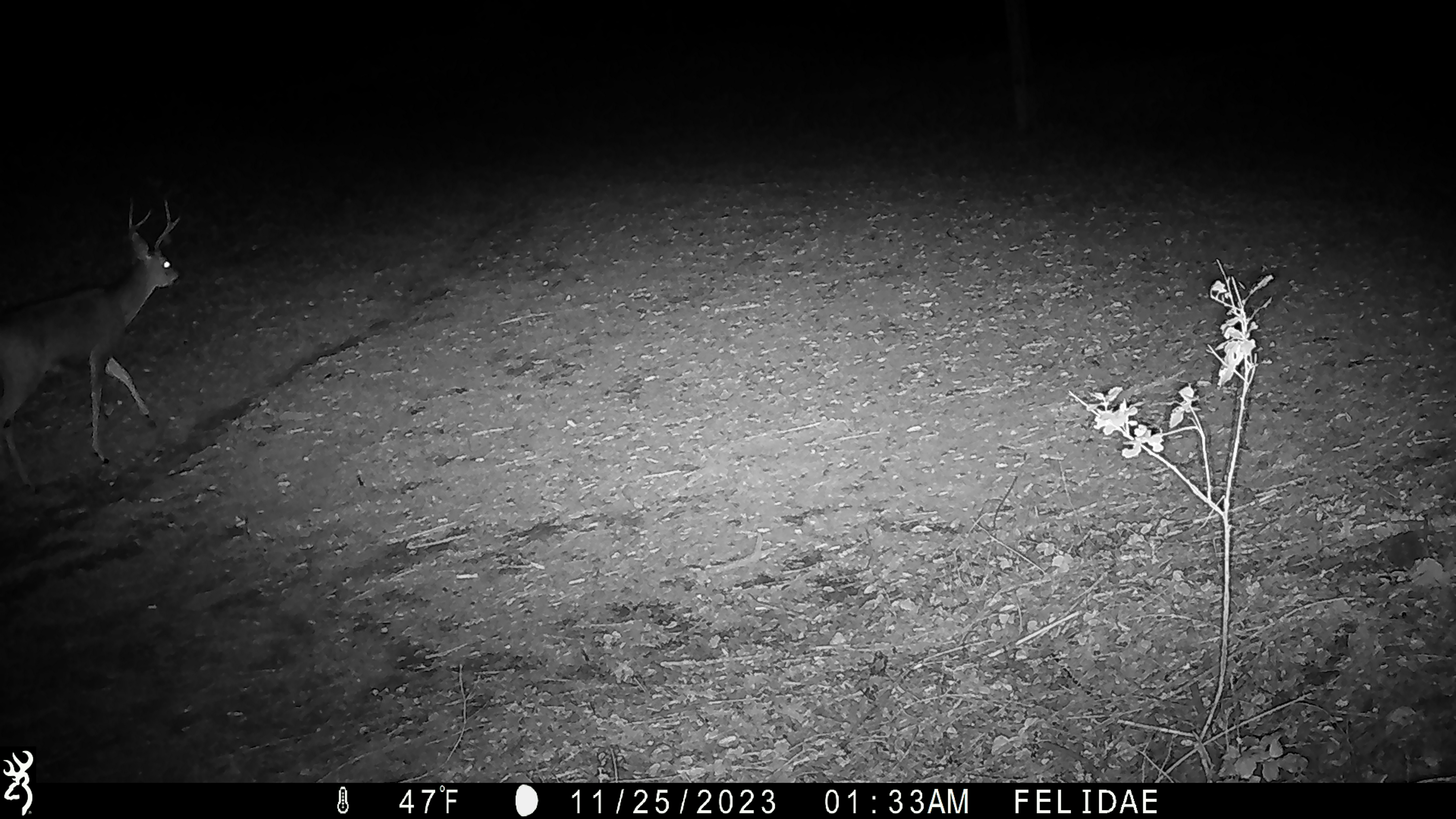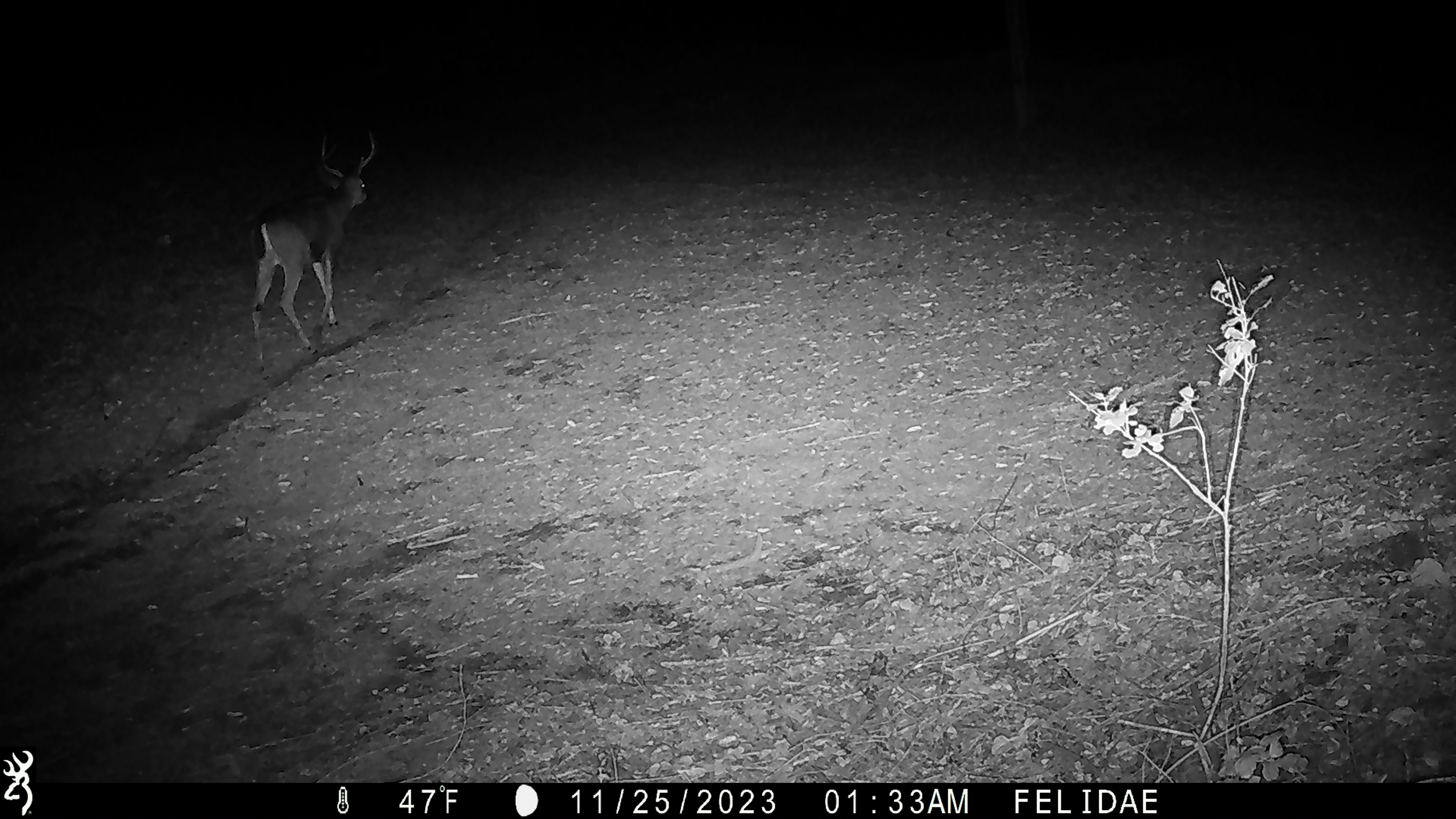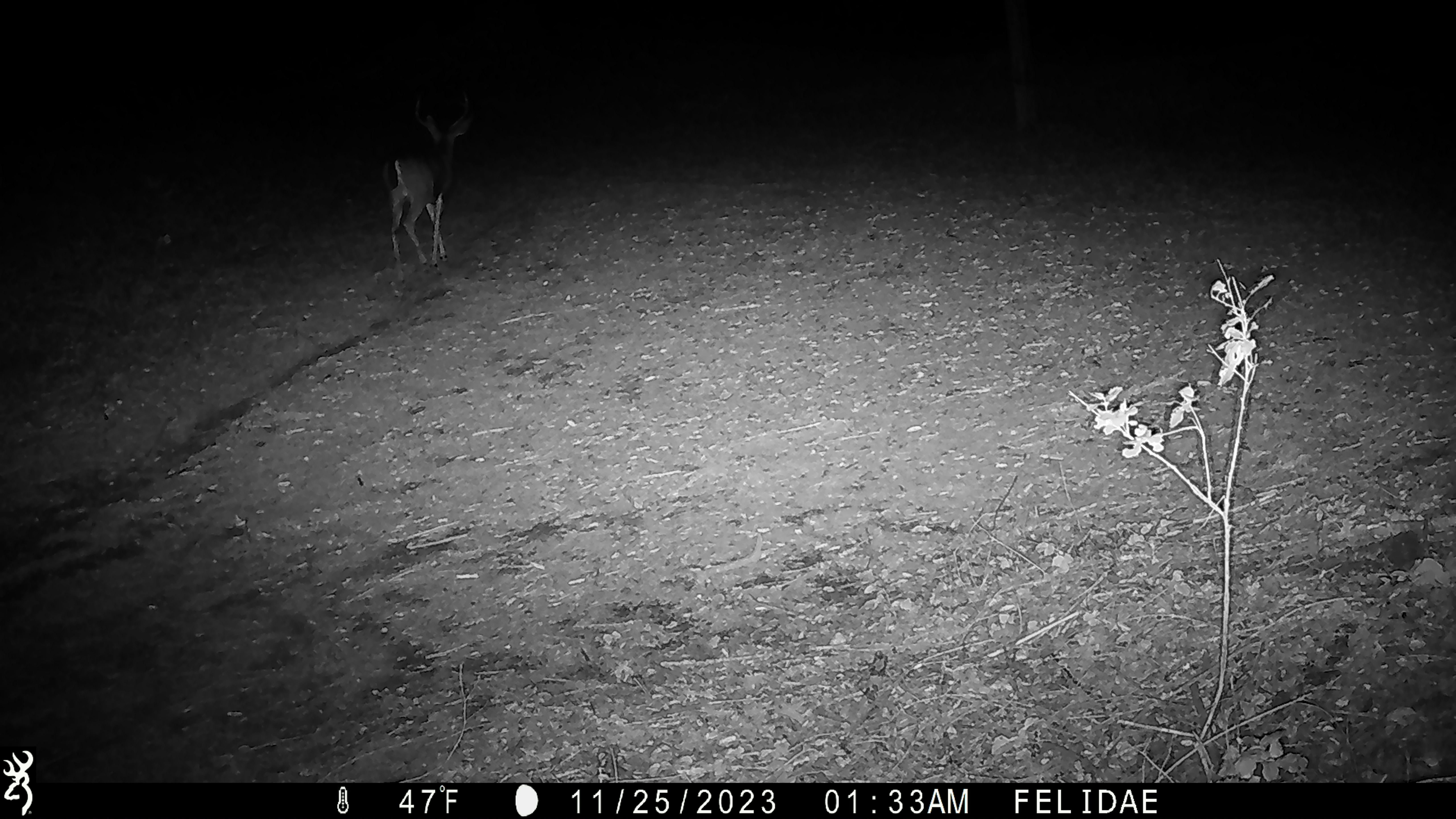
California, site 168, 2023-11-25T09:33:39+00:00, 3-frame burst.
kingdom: Animalia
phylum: Chordata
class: Mammalia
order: Artiodactyla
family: Cervidae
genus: Odocoileus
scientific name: Odocoileus hemionus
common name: mule deer